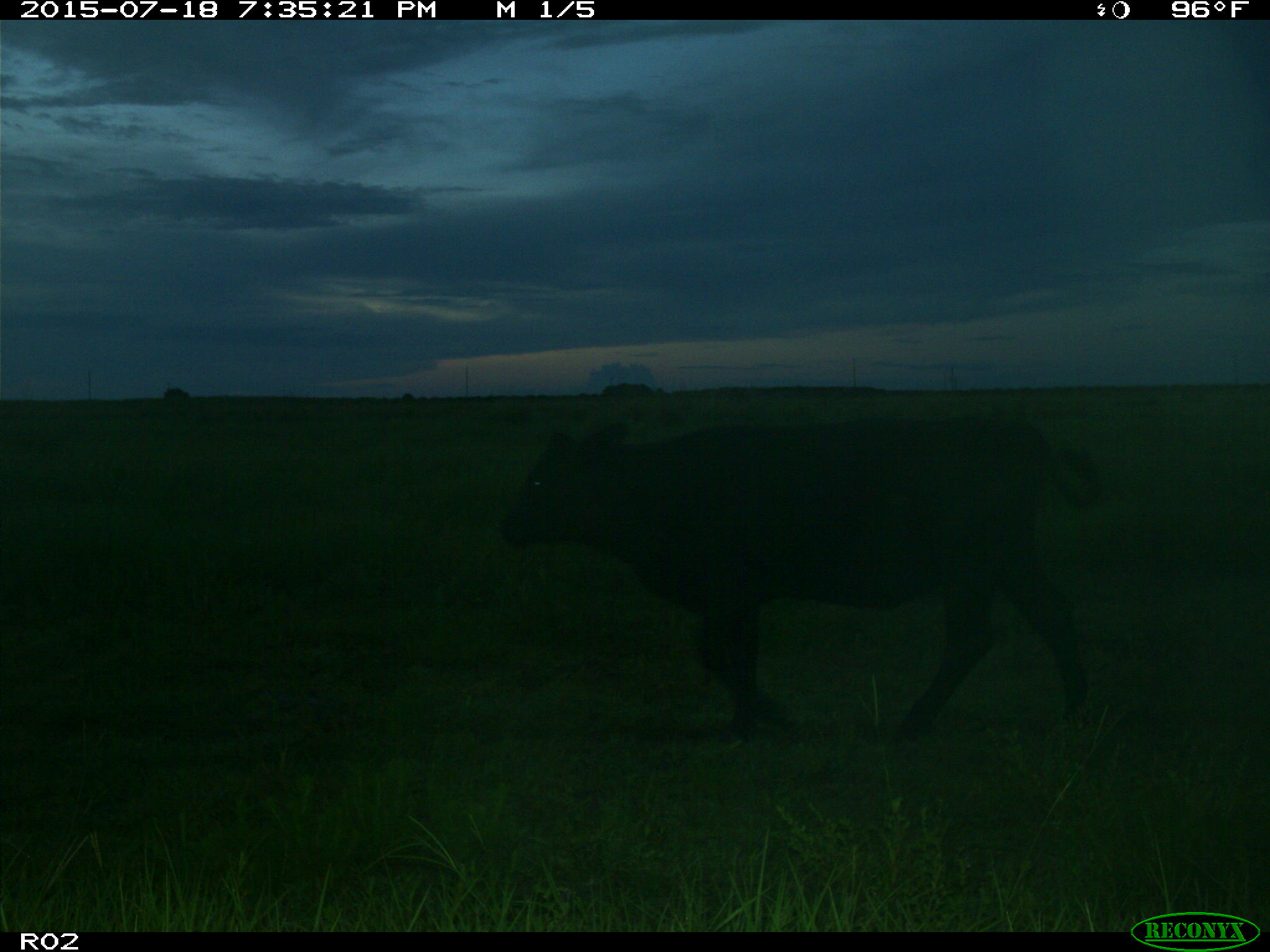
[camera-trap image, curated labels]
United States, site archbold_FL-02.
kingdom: Animalia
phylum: Chordata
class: Mammalia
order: Artiodactyla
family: Bovidae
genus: Bos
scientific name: Bos taurus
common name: domestic cow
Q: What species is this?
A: Bos taurus (domestic cow).